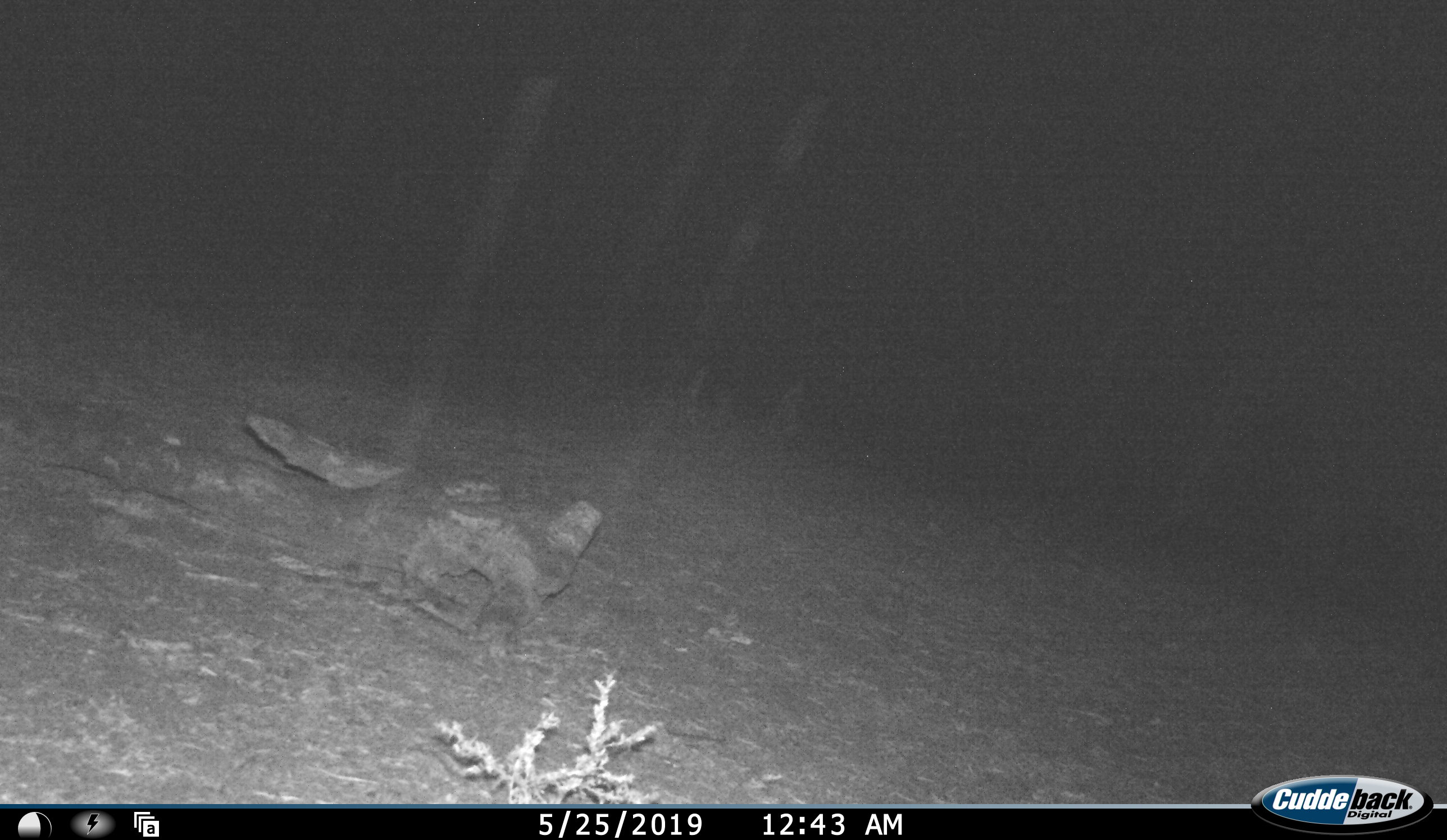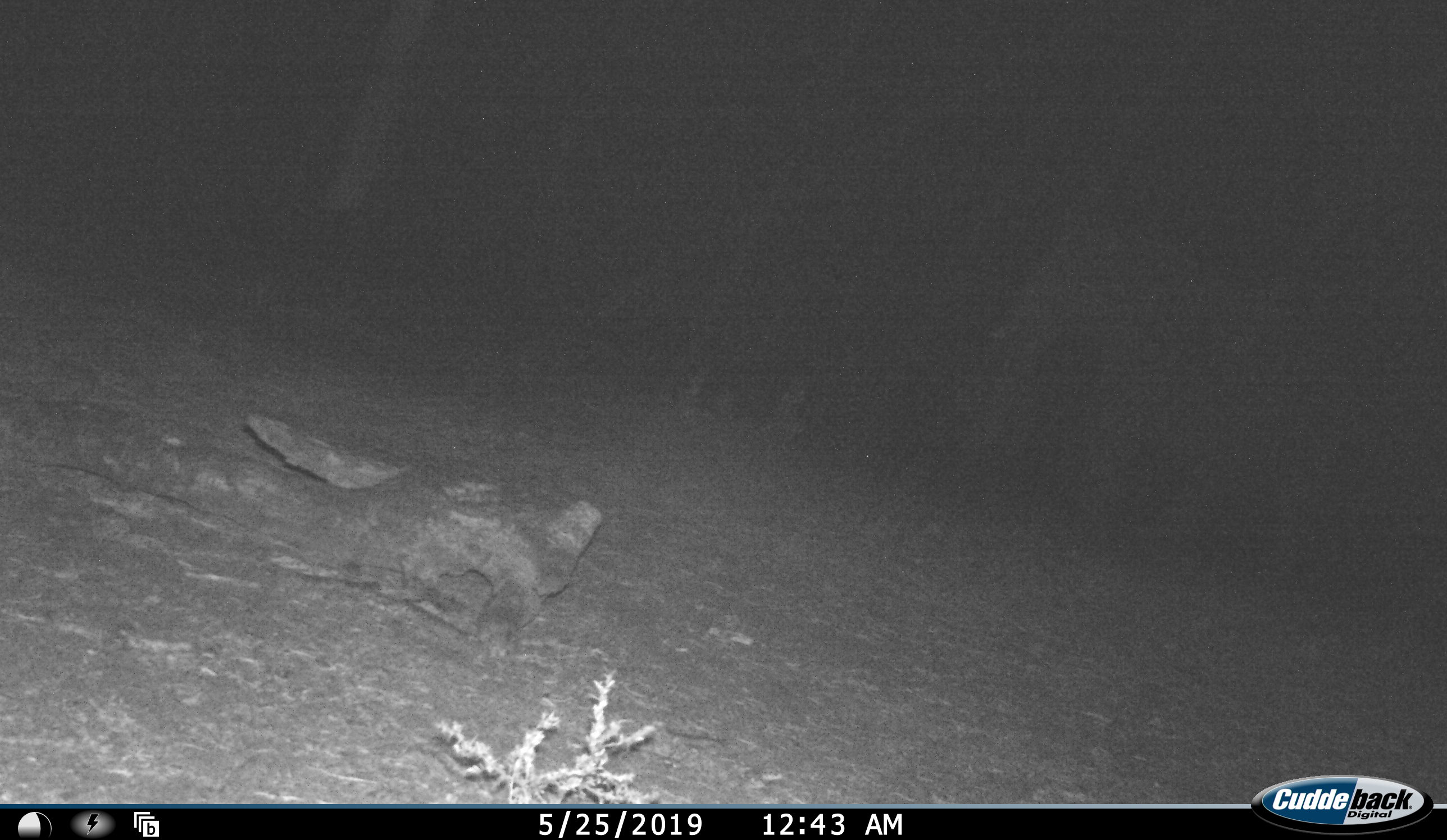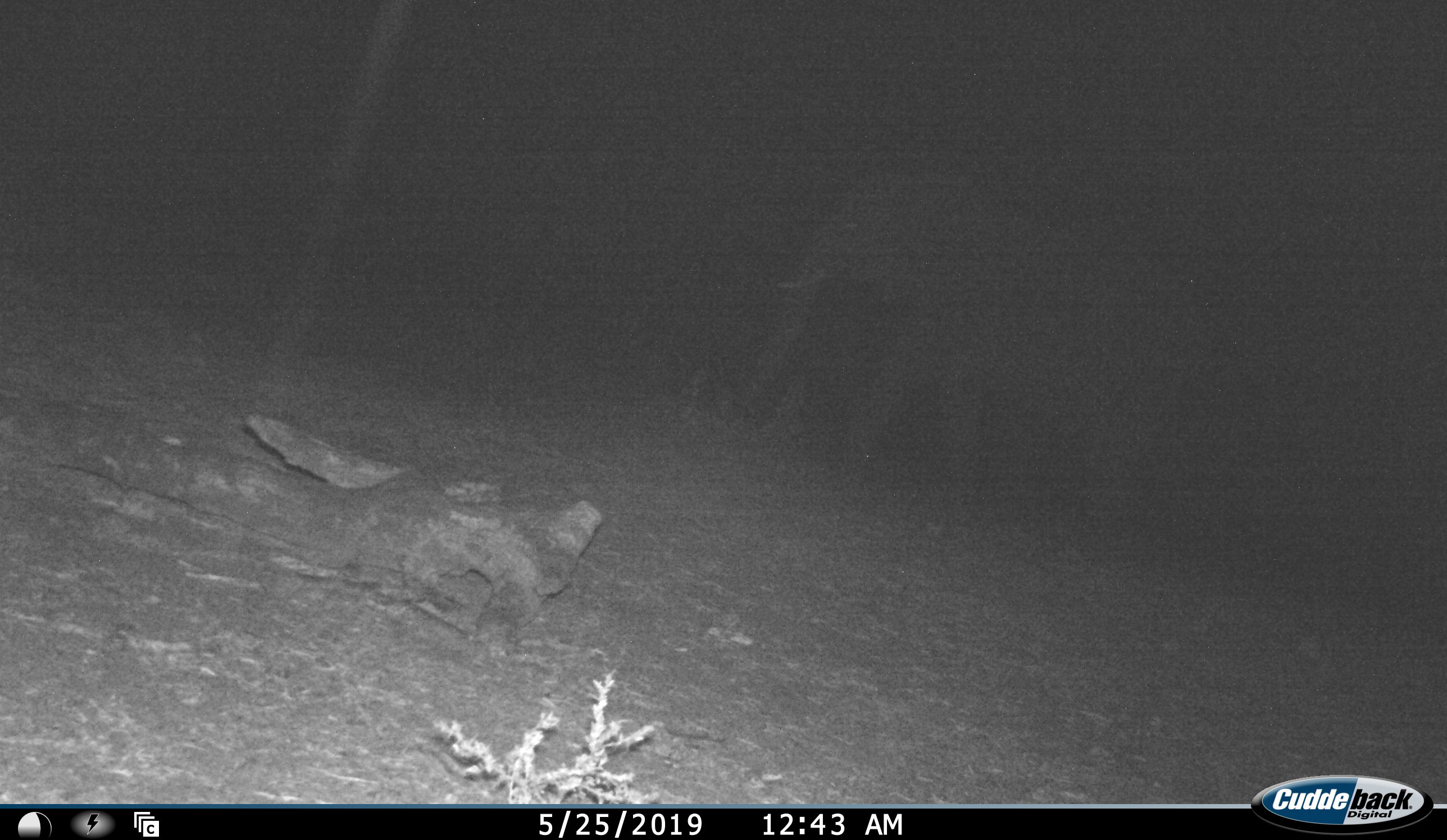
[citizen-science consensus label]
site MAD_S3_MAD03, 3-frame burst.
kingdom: Animalia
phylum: Chordata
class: Mammalia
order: Proboscidea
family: Elephantidae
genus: Loxodonta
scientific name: Loxodonta africana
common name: african bush elephant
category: elephant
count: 1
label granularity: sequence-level